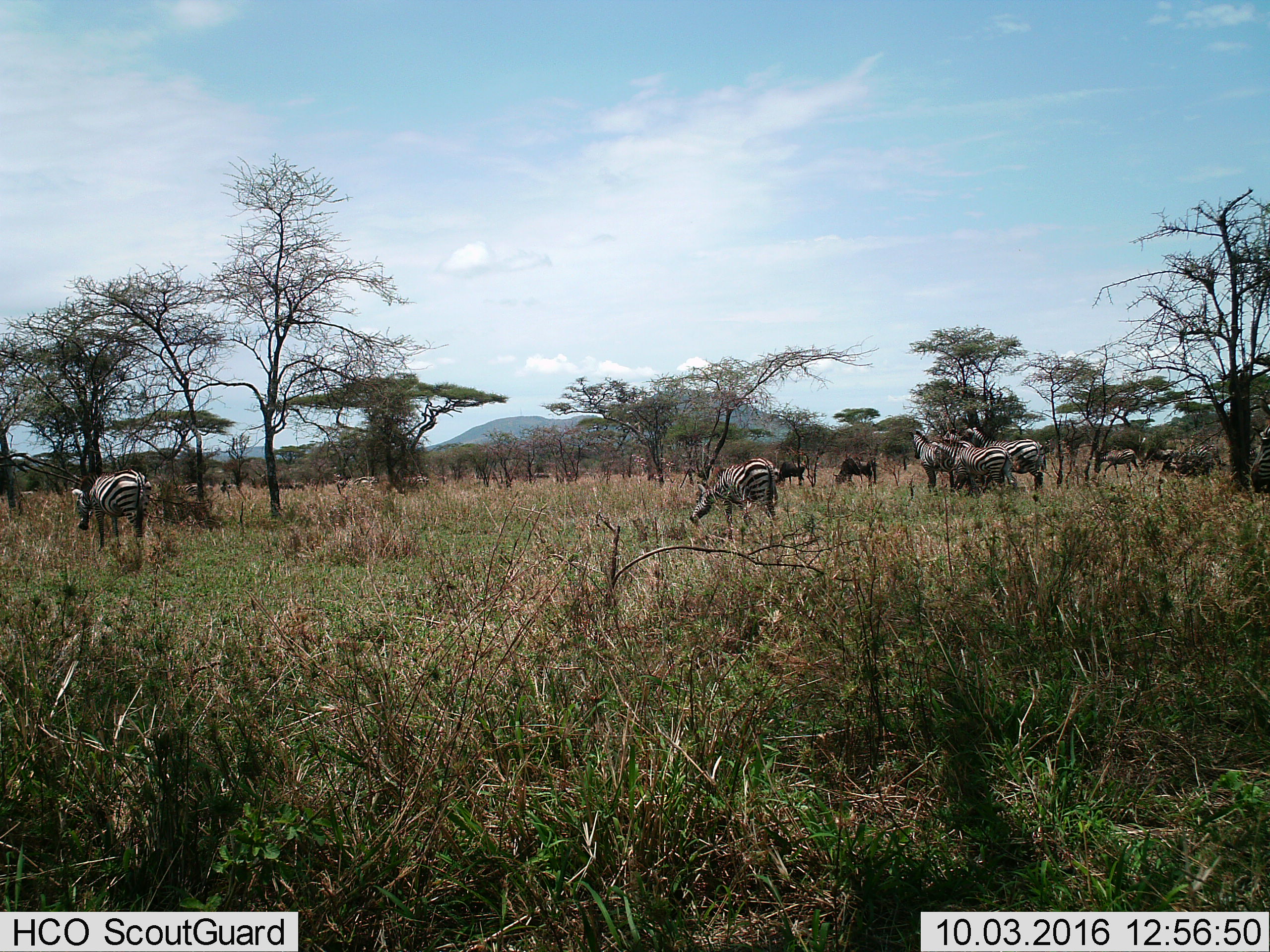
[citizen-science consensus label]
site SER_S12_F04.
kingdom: Animalia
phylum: Chordata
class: Mammalia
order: Artiodactyla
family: Bovidae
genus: Connochaetes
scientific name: Connochaetes taurinus taurinus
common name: blue wildebeest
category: wildebeestblue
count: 3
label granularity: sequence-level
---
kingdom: Animalia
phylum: Chordata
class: Mammalia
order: Perissodactyla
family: Equidae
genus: Equus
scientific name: Equus quagga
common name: plains zebra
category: zebraplains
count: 9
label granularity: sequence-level